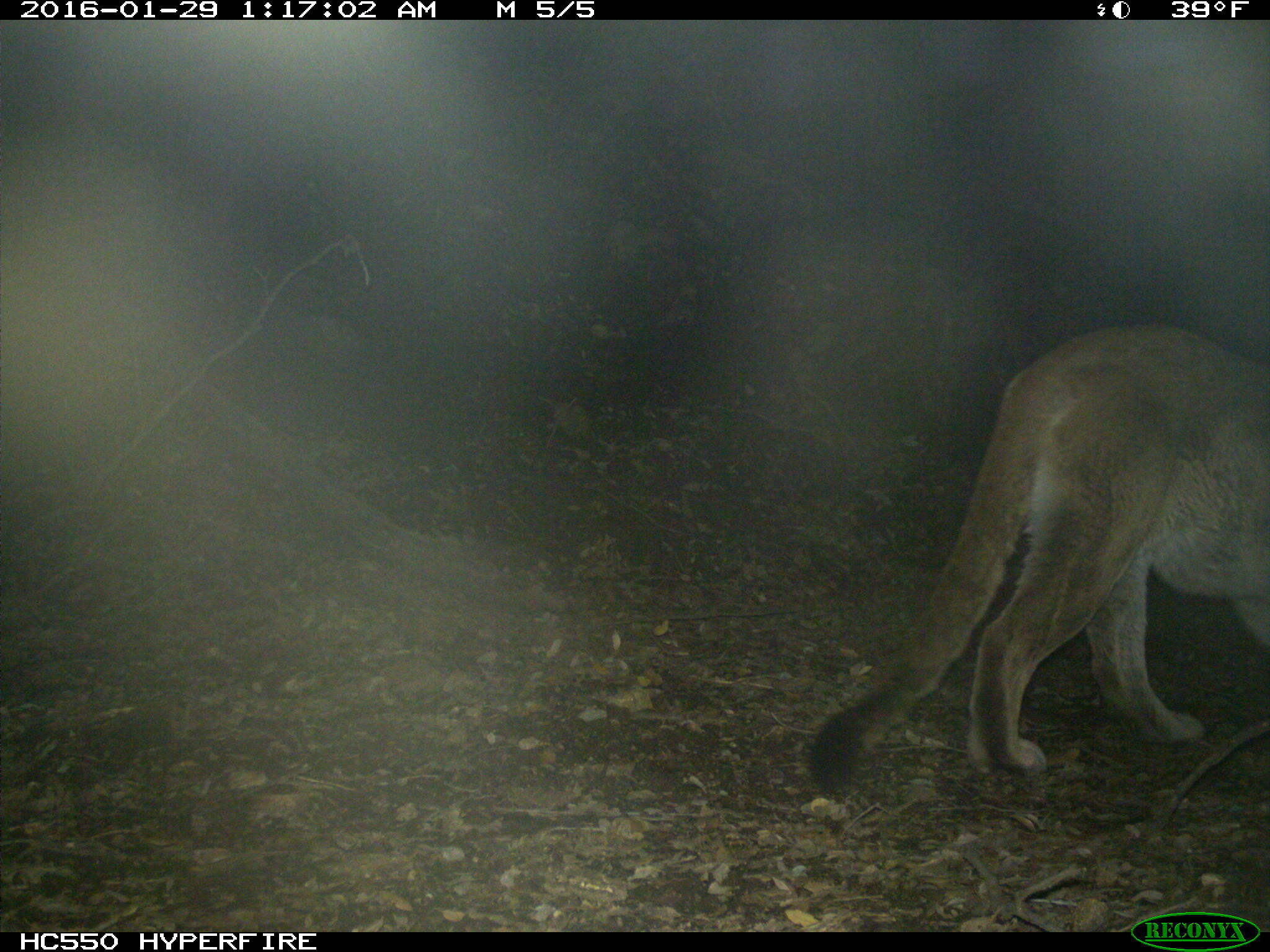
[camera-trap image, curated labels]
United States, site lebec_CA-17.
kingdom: Animalia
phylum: Chordata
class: Mammalia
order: Carnivora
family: Felidae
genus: Puma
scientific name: Puma concolor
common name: mountain lion